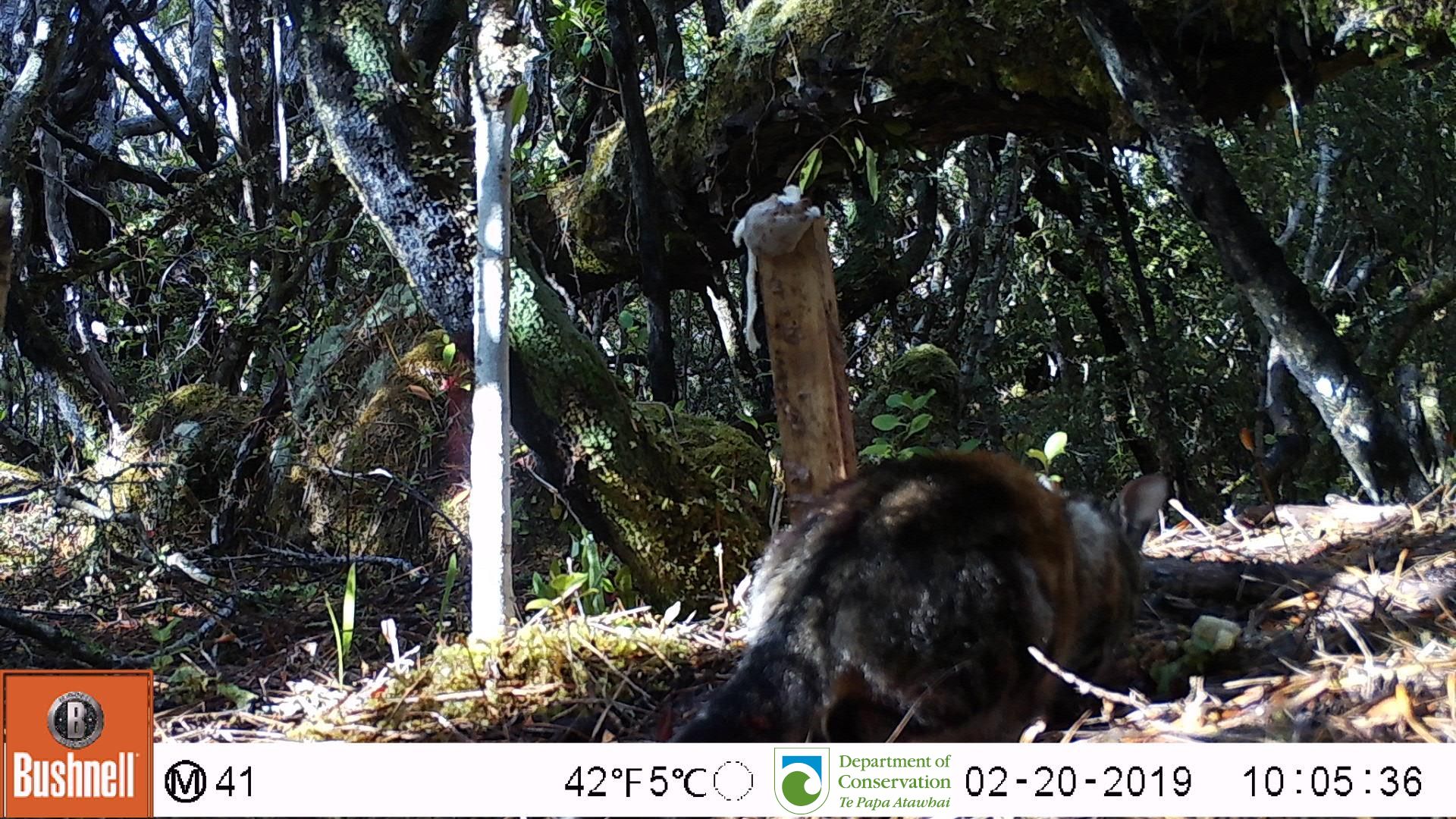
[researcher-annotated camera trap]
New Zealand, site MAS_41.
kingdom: Animalia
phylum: Chordata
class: Mammalia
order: Carnivora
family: Felidae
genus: Felis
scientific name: Felis catus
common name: domestic cat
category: cat